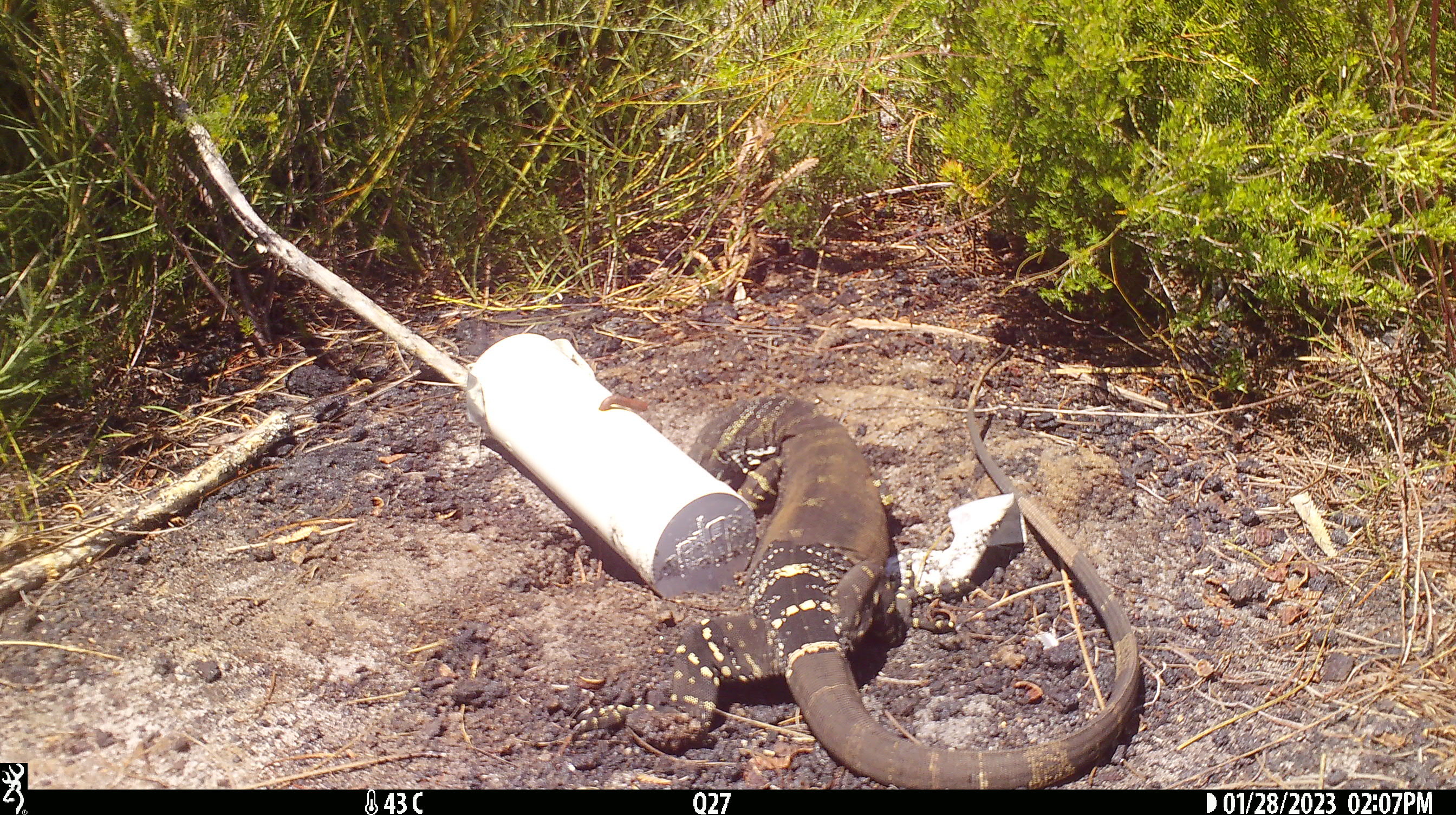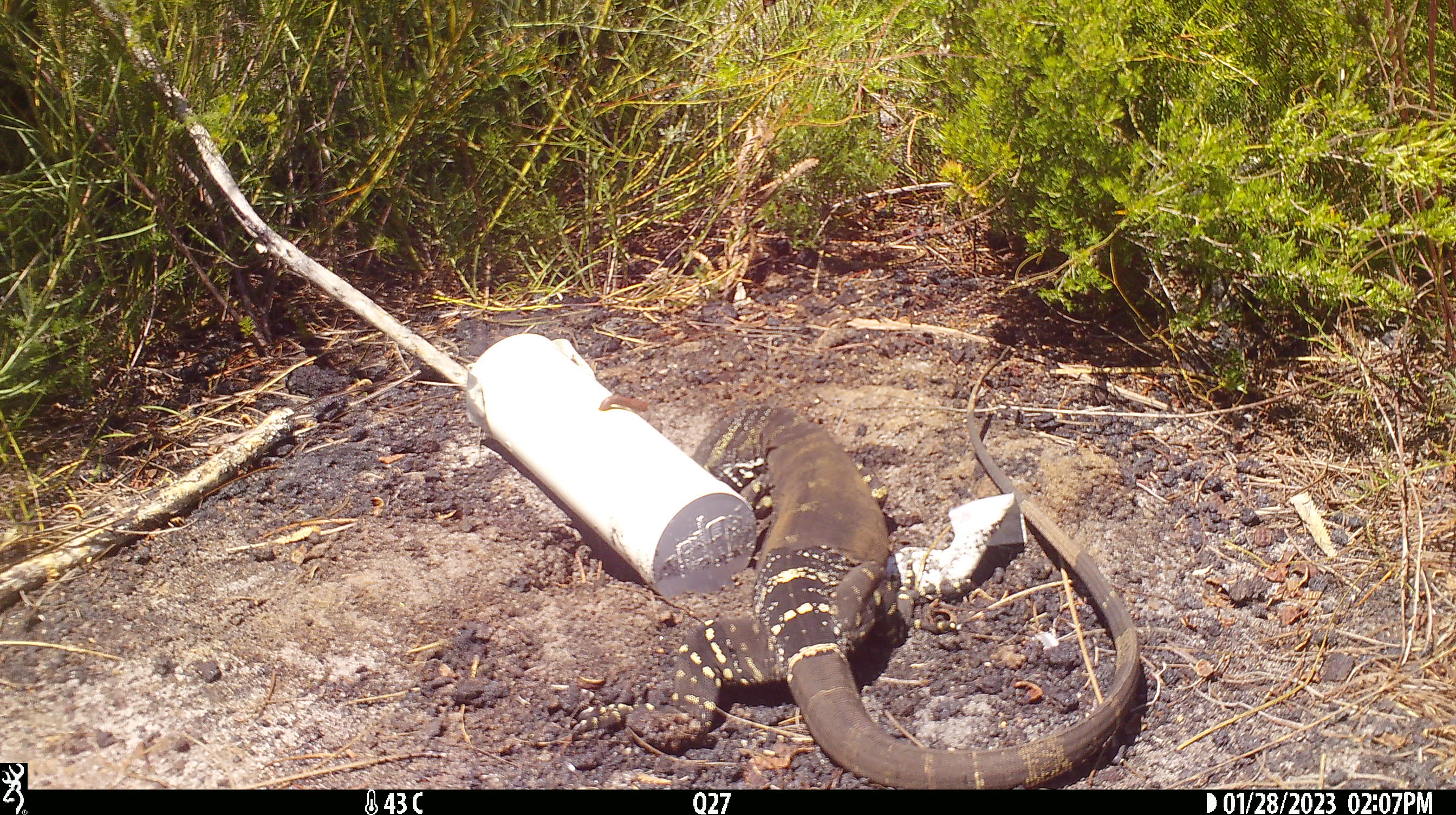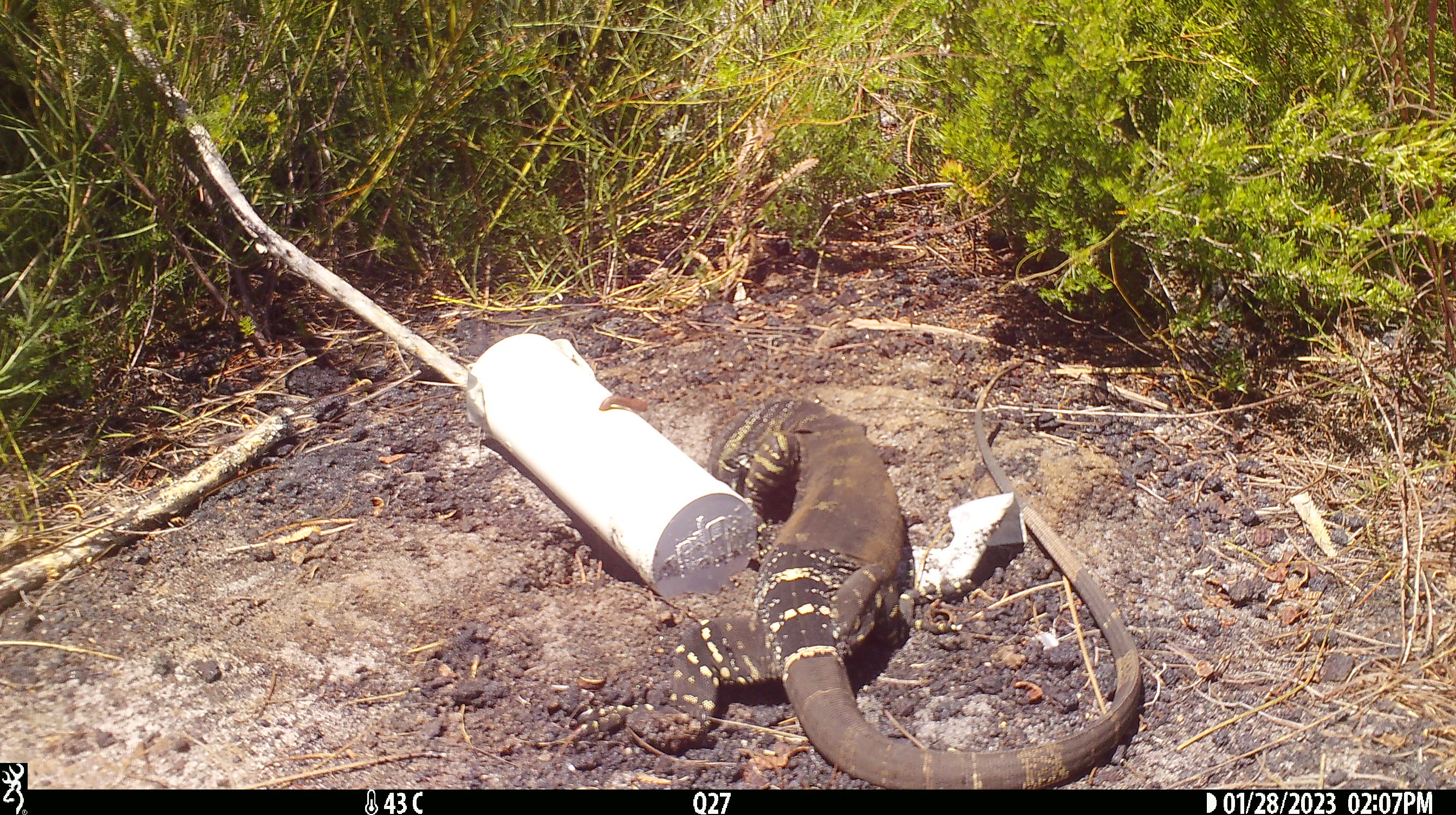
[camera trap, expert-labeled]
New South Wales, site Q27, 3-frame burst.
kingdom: Animalia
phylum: Chordata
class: Reptilia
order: Squamata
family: Varanidae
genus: Varanus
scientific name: Varanus varius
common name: lace monitor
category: goanna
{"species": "goanna (lace monitor) (Varanus varius)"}